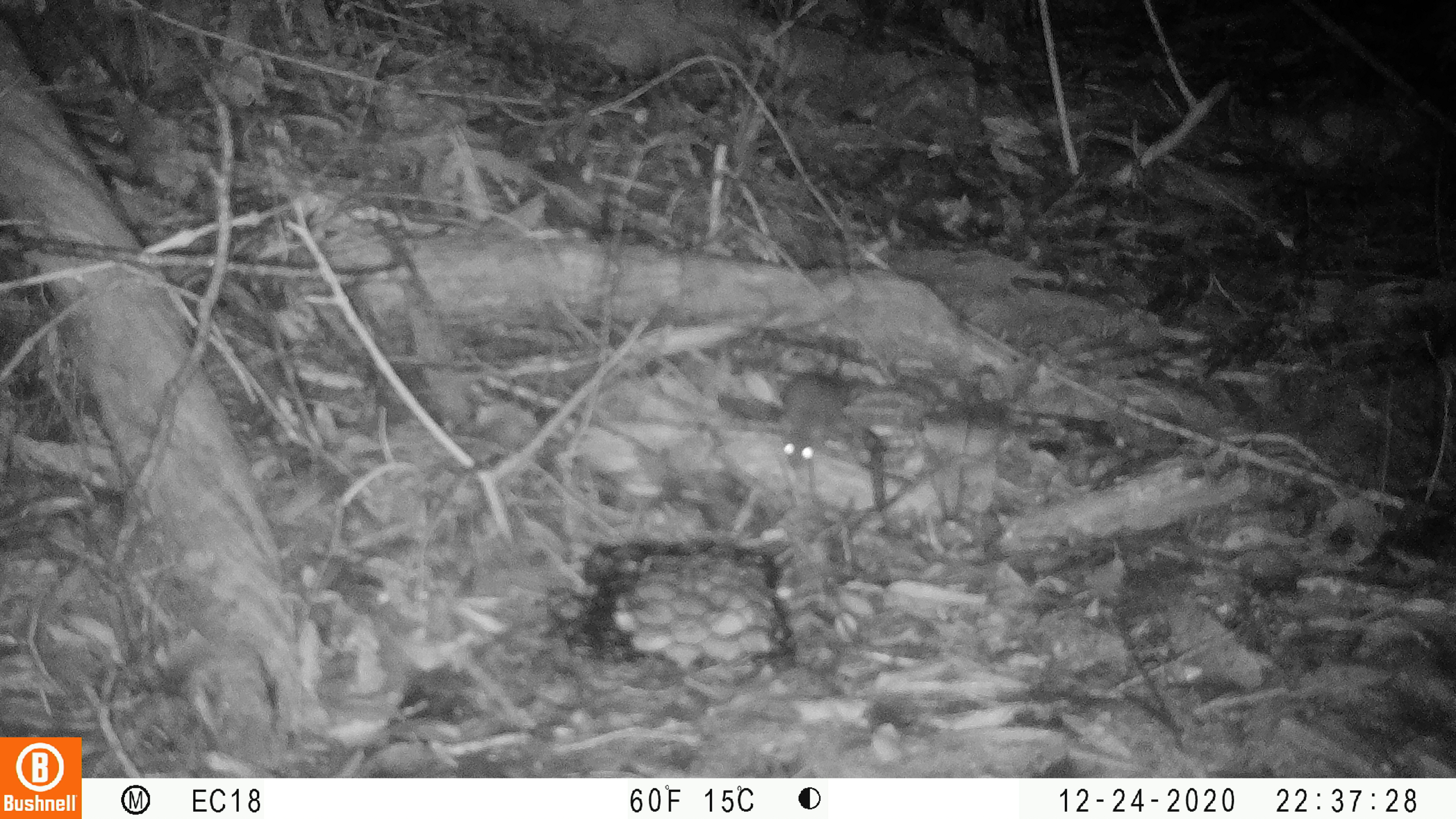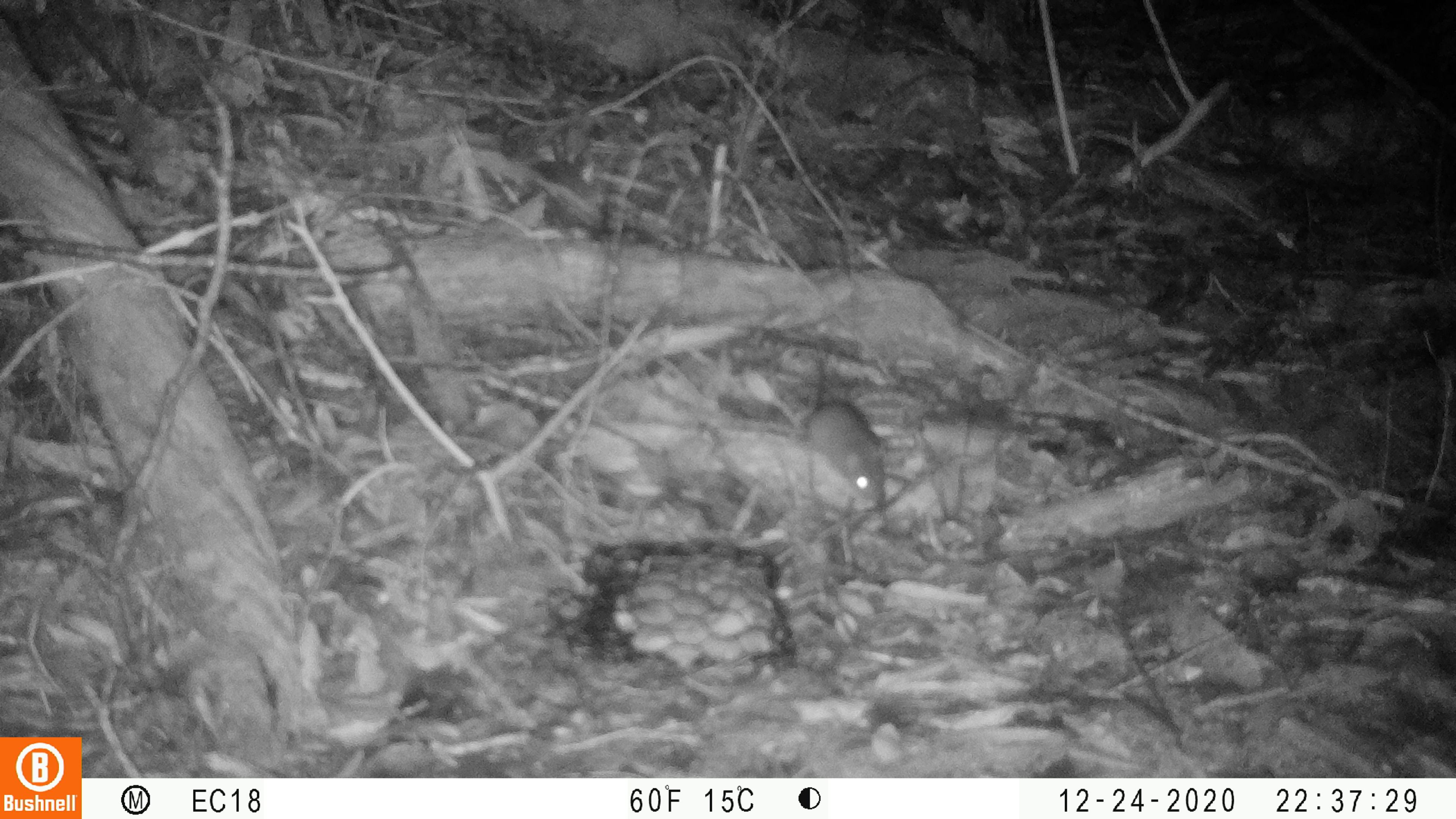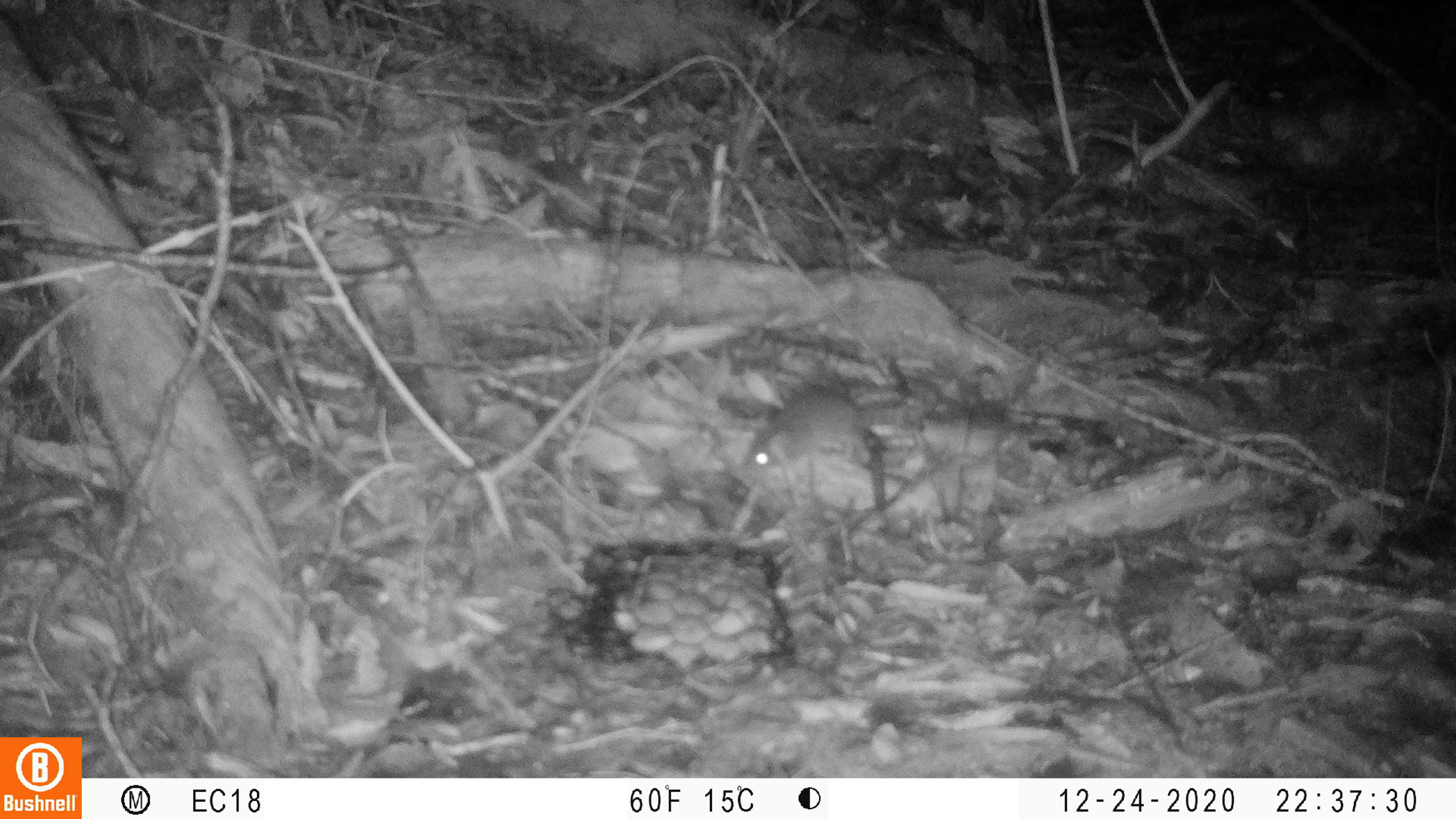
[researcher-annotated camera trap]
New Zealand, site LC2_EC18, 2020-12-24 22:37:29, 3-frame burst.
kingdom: Animalia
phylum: Chordata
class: Mammalia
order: Rodentia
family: Muridae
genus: Mus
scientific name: Mus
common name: mouse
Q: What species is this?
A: Mouse (Mus).